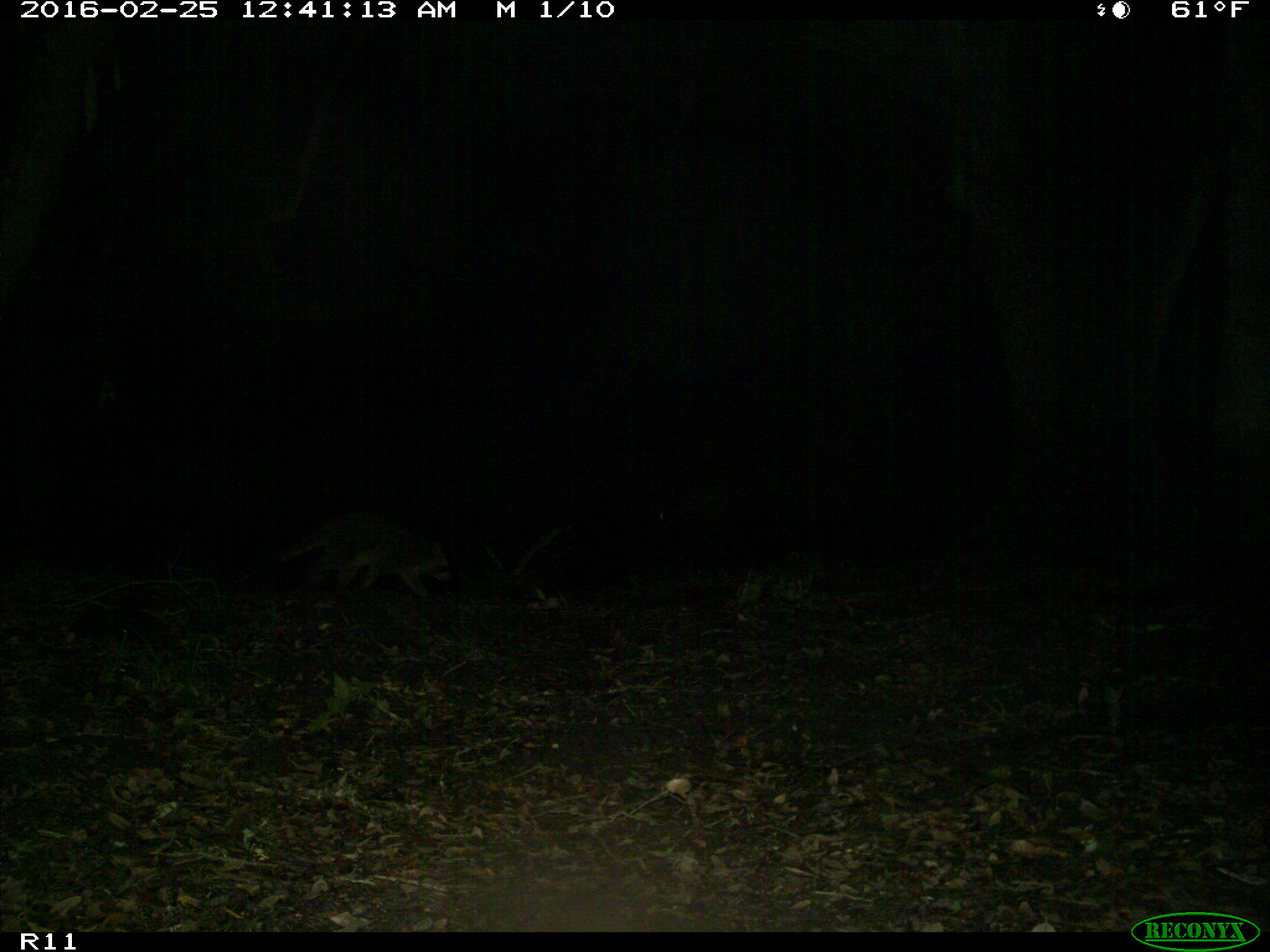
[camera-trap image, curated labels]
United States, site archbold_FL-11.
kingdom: Animalia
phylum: Chordata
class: Mammalia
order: Carnivora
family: Procyonidae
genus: Procyon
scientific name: Procyon lotor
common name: common raccoon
Procyon lotor (common raccoon).